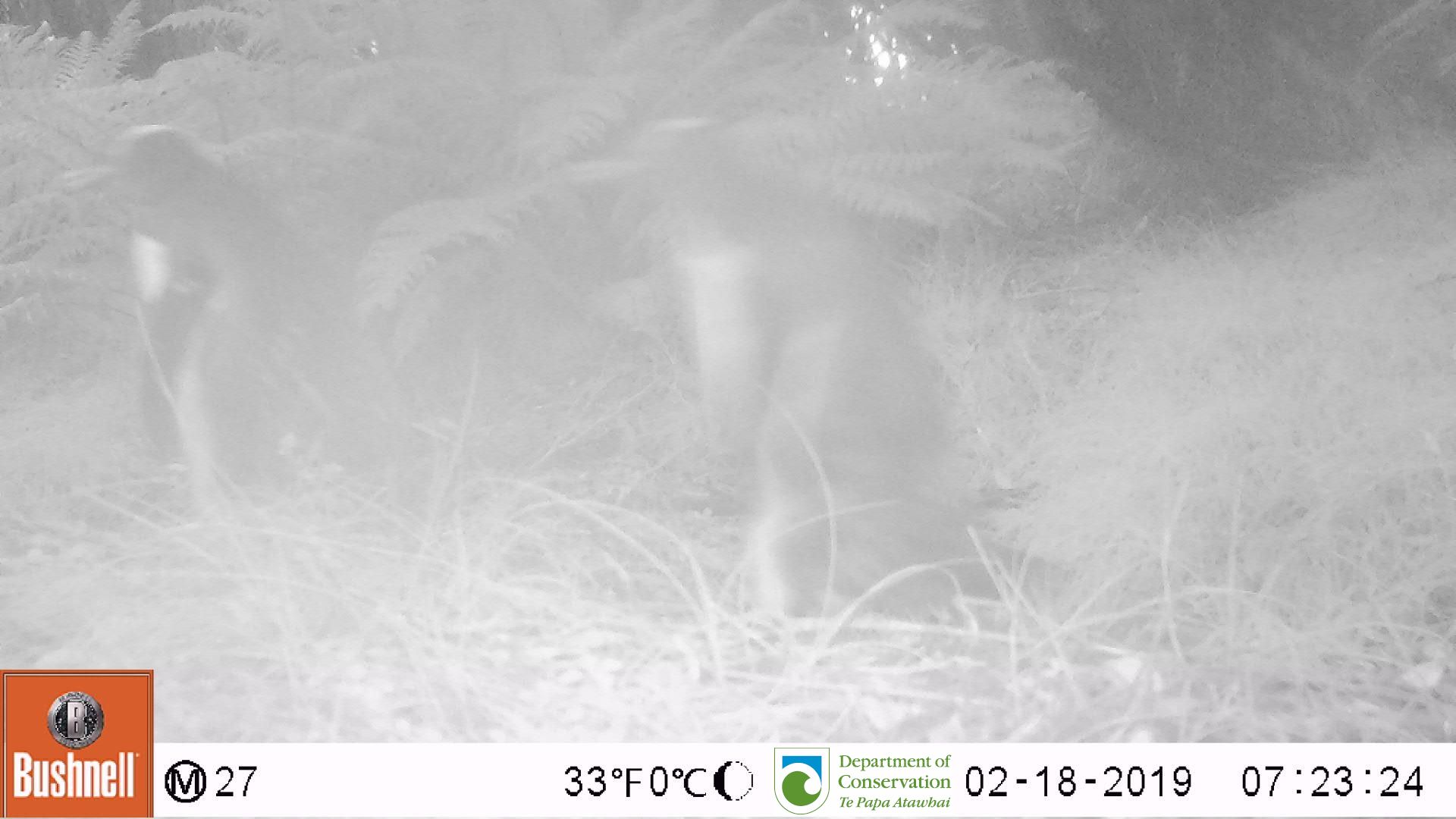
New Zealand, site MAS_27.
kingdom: Animalia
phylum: Chordata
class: Aves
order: Sphenisciformes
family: Spheniscidae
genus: Megadyptes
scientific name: Megadyptes antipodes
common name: yellow-eyed penguin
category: yellow eyed penguin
Yellow eyed penguin (yellow-eyed penguin) (Megadyptes antipodes).